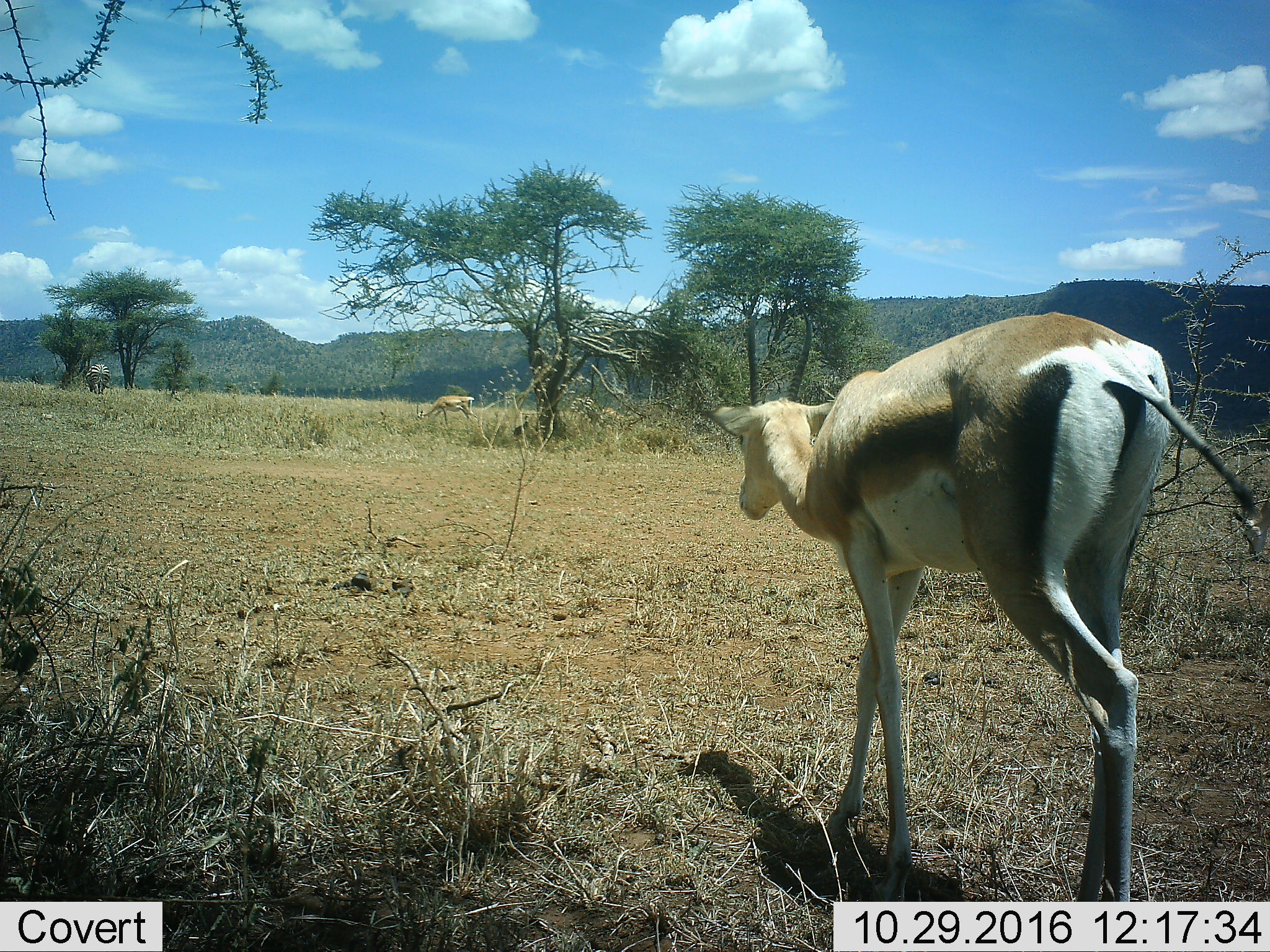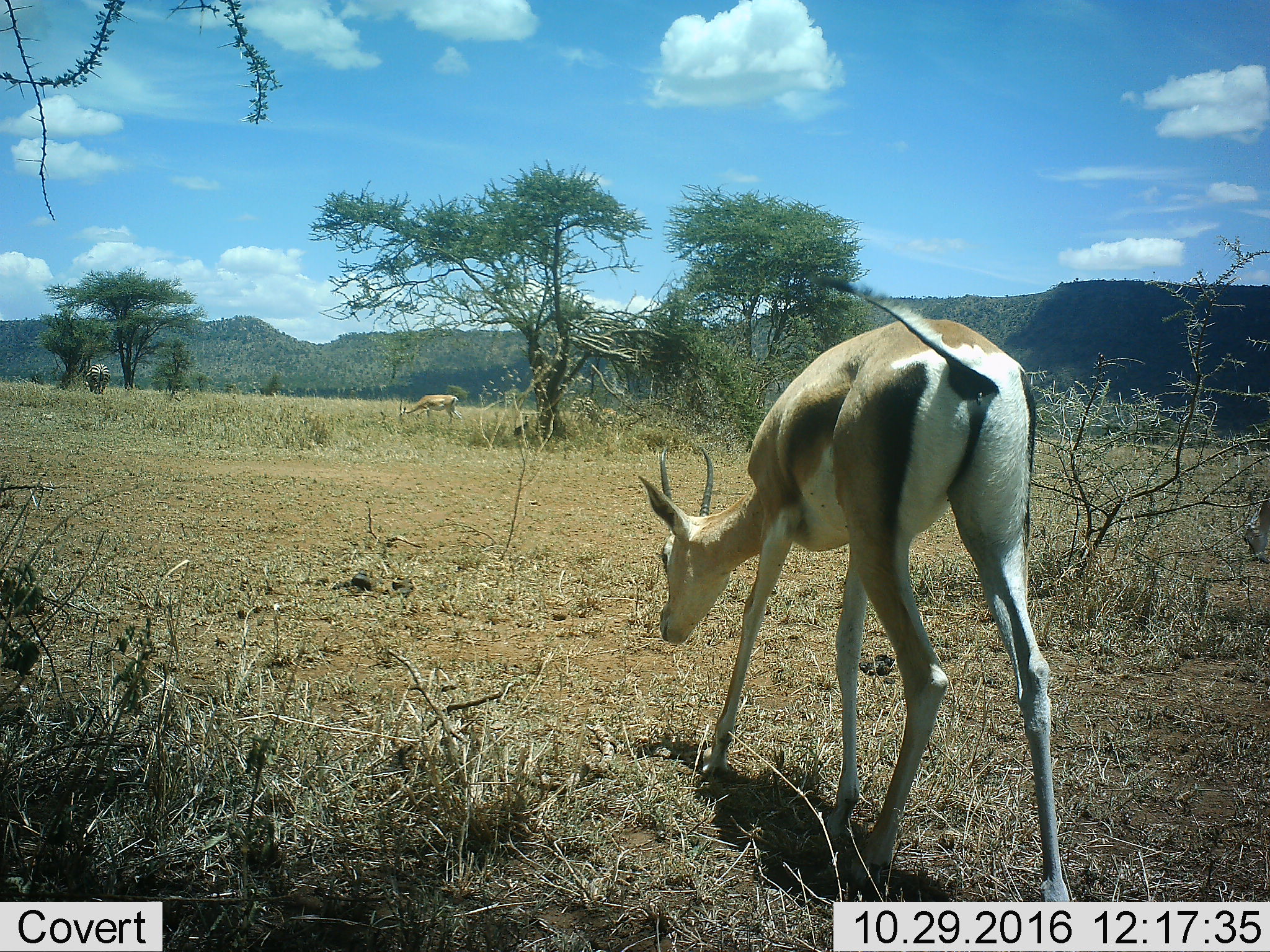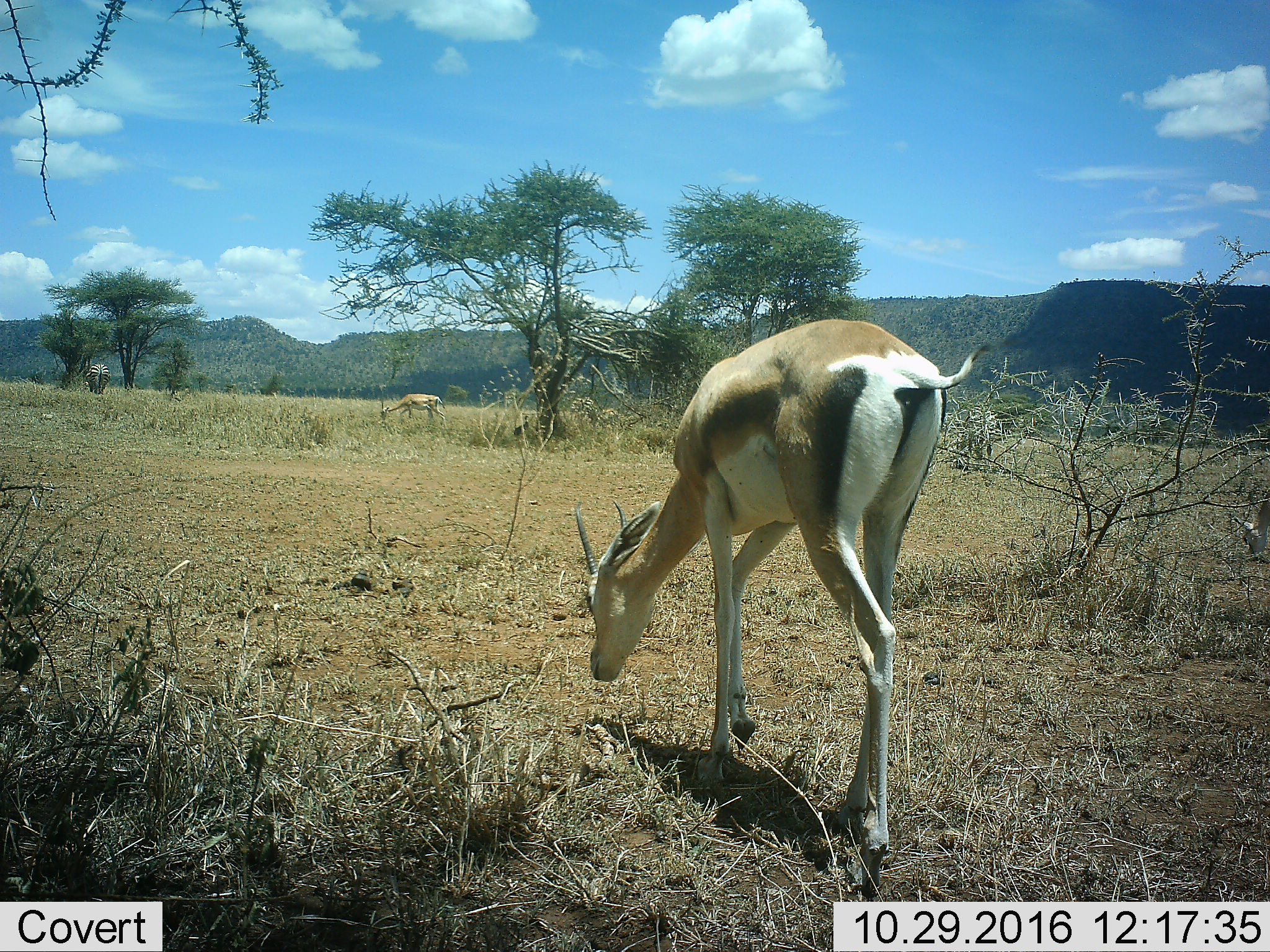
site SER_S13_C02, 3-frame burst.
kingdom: Animalia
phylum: Chordata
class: Mammalia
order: Artiodactyla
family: Bovidae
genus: Eudorcas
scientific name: Eudorcas thomsonii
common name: thomson's gazelle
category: gazellethomsons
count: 2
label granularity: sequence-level